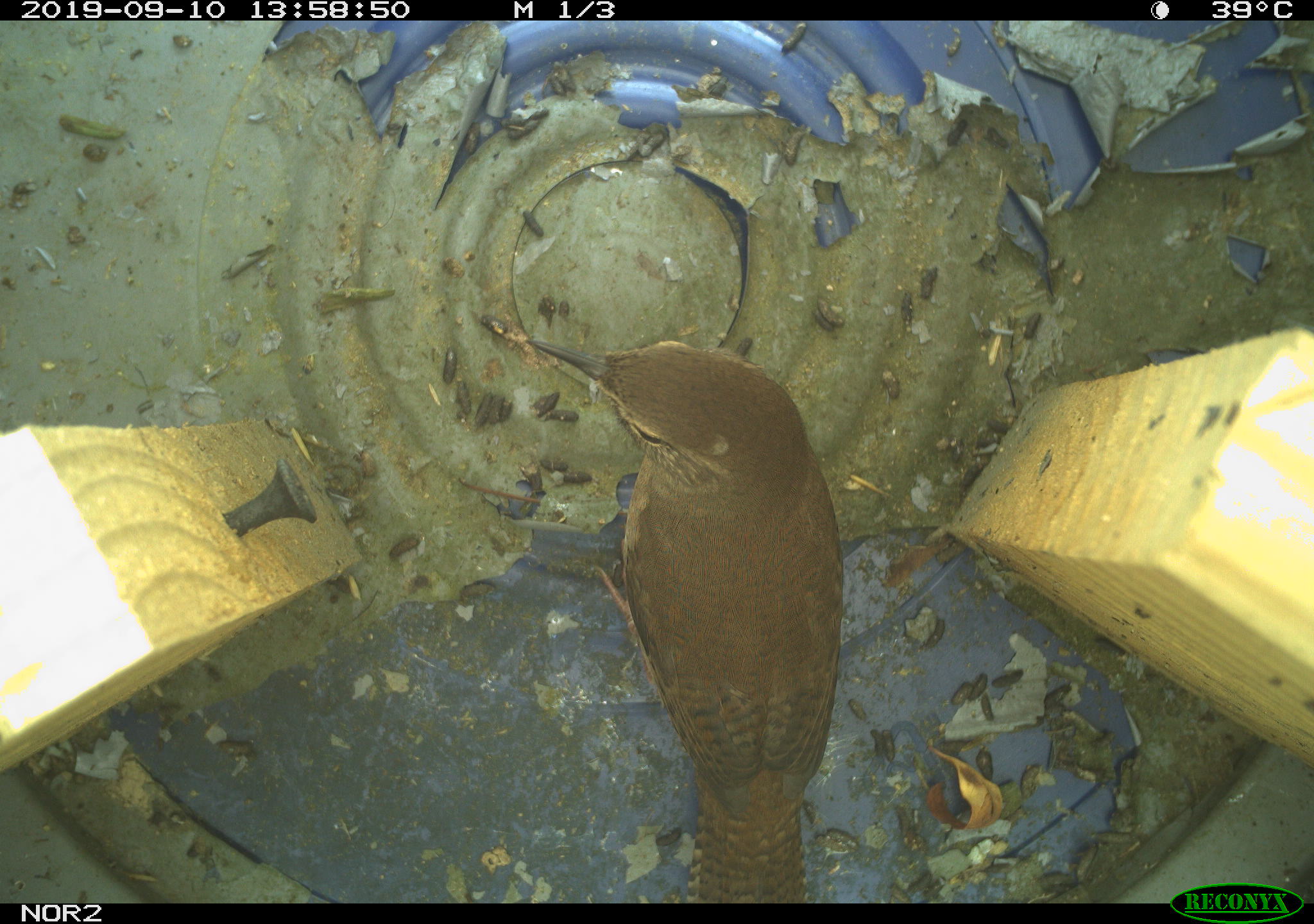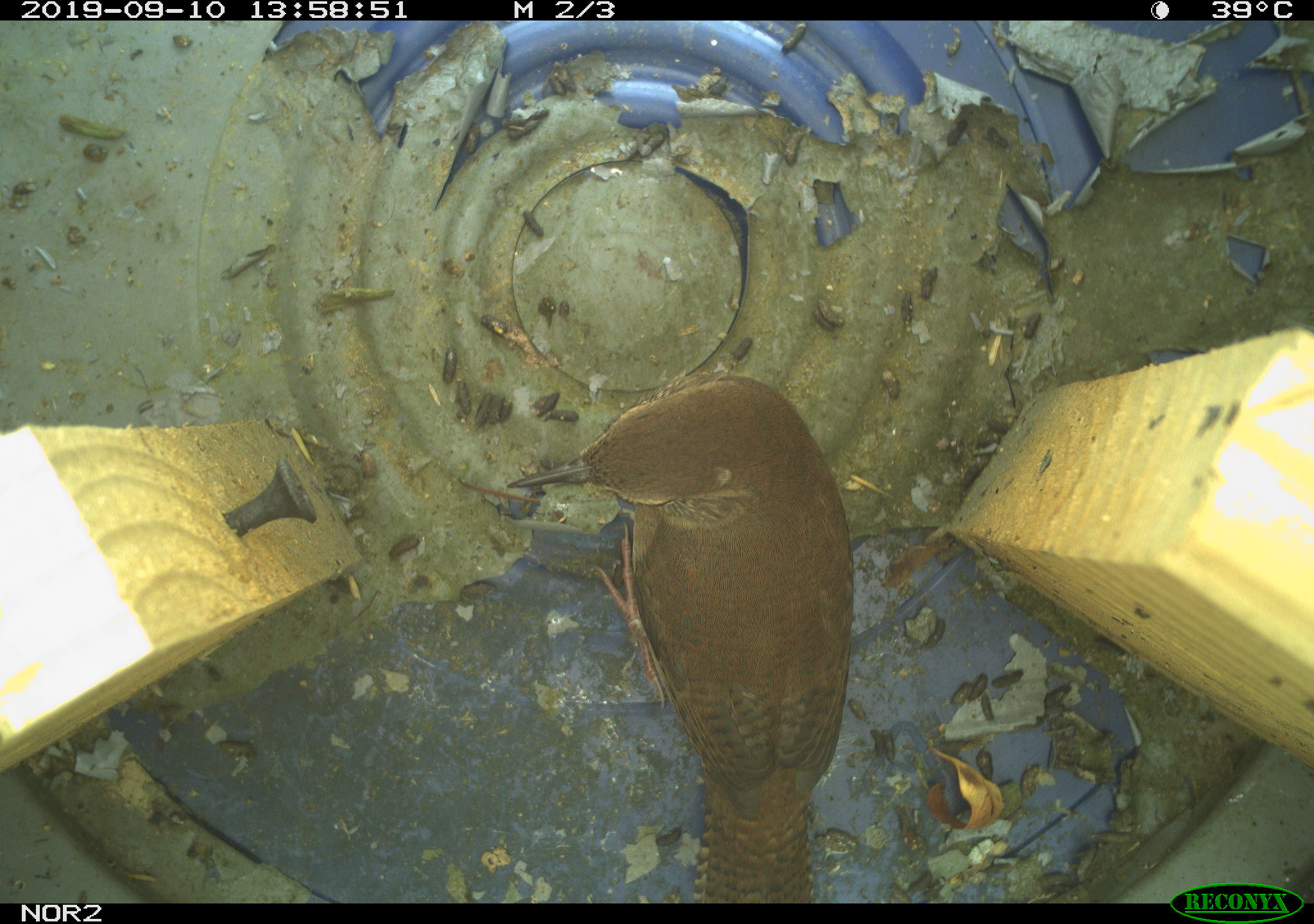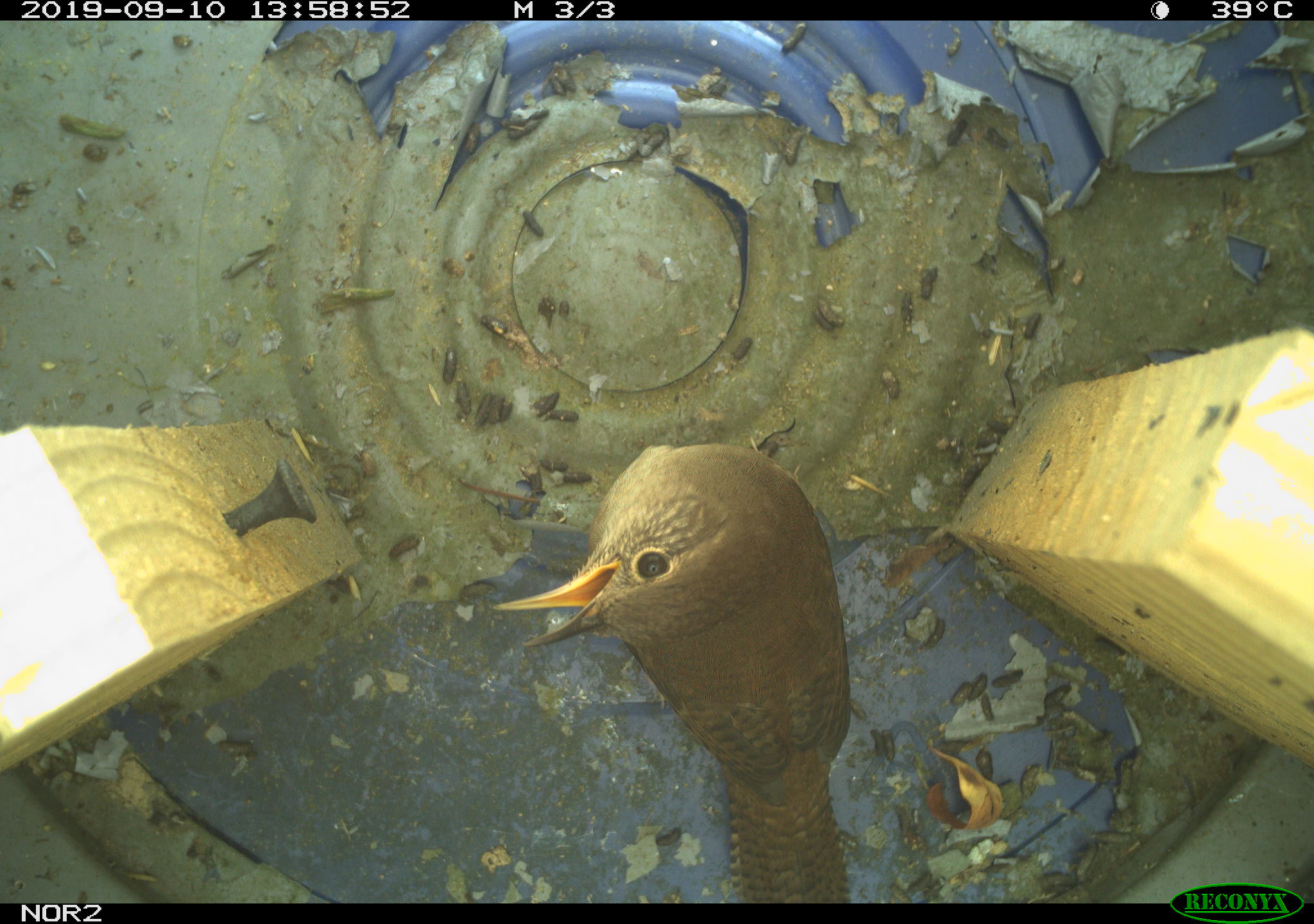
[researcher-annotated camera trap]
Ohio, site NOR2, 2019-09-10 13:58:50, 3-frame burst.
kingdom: Animalia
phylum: Chordata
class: Aves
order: Passeriformes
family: Troglodytidae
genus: Troglodytes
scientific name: Troglodytes aedon aedon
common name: northern house wren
Northern house wren (Troglodytes aedon aedon).